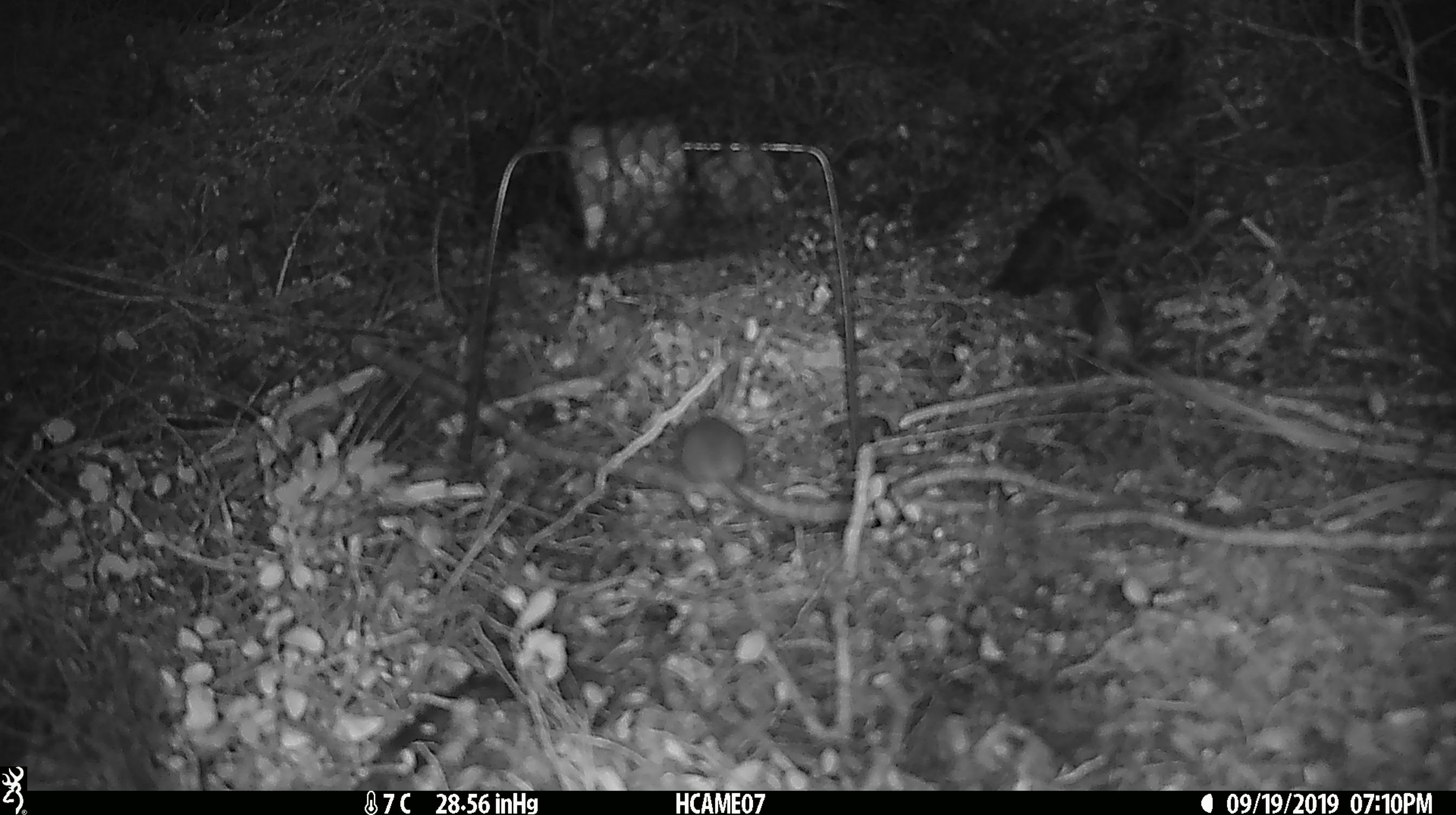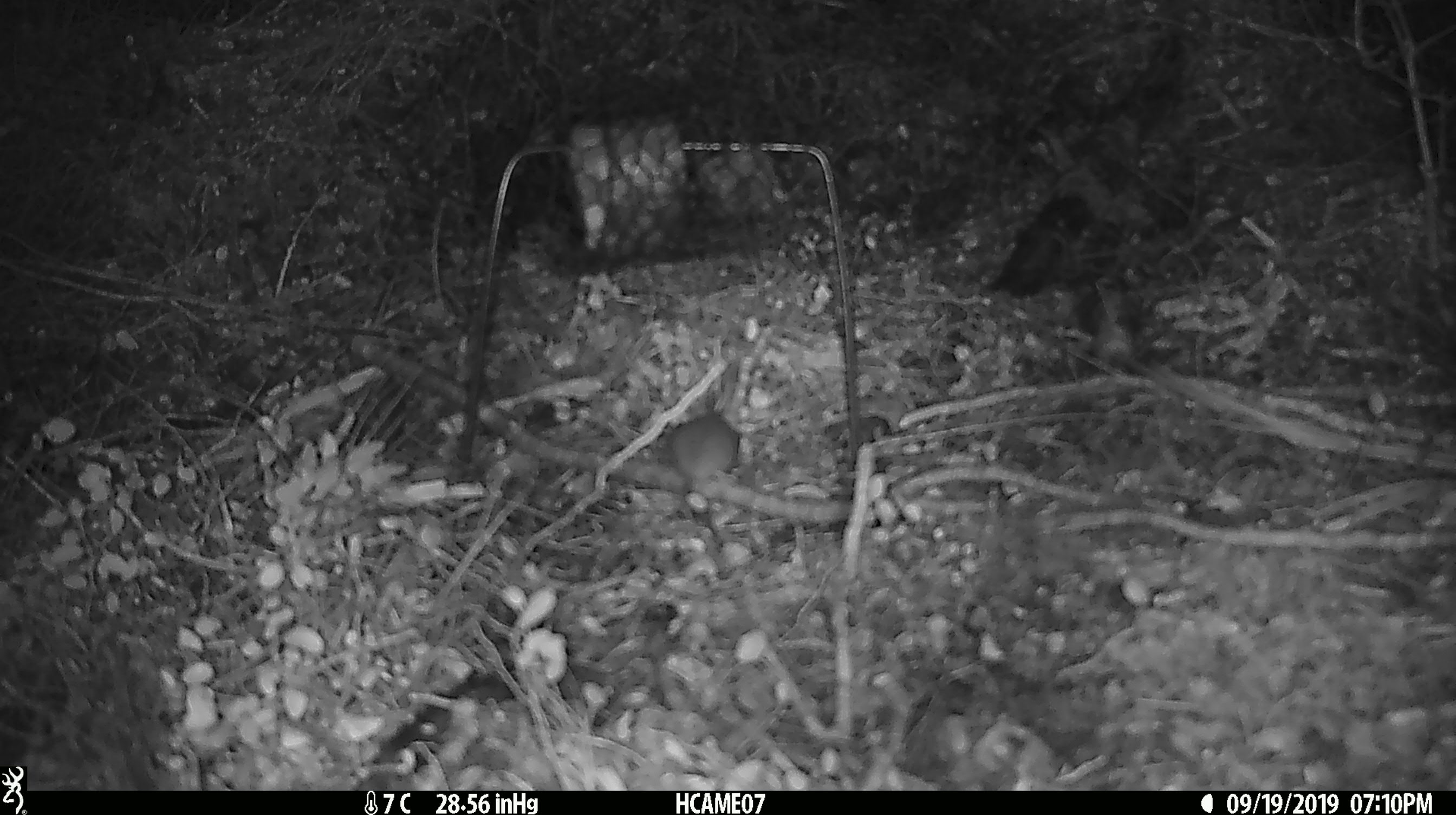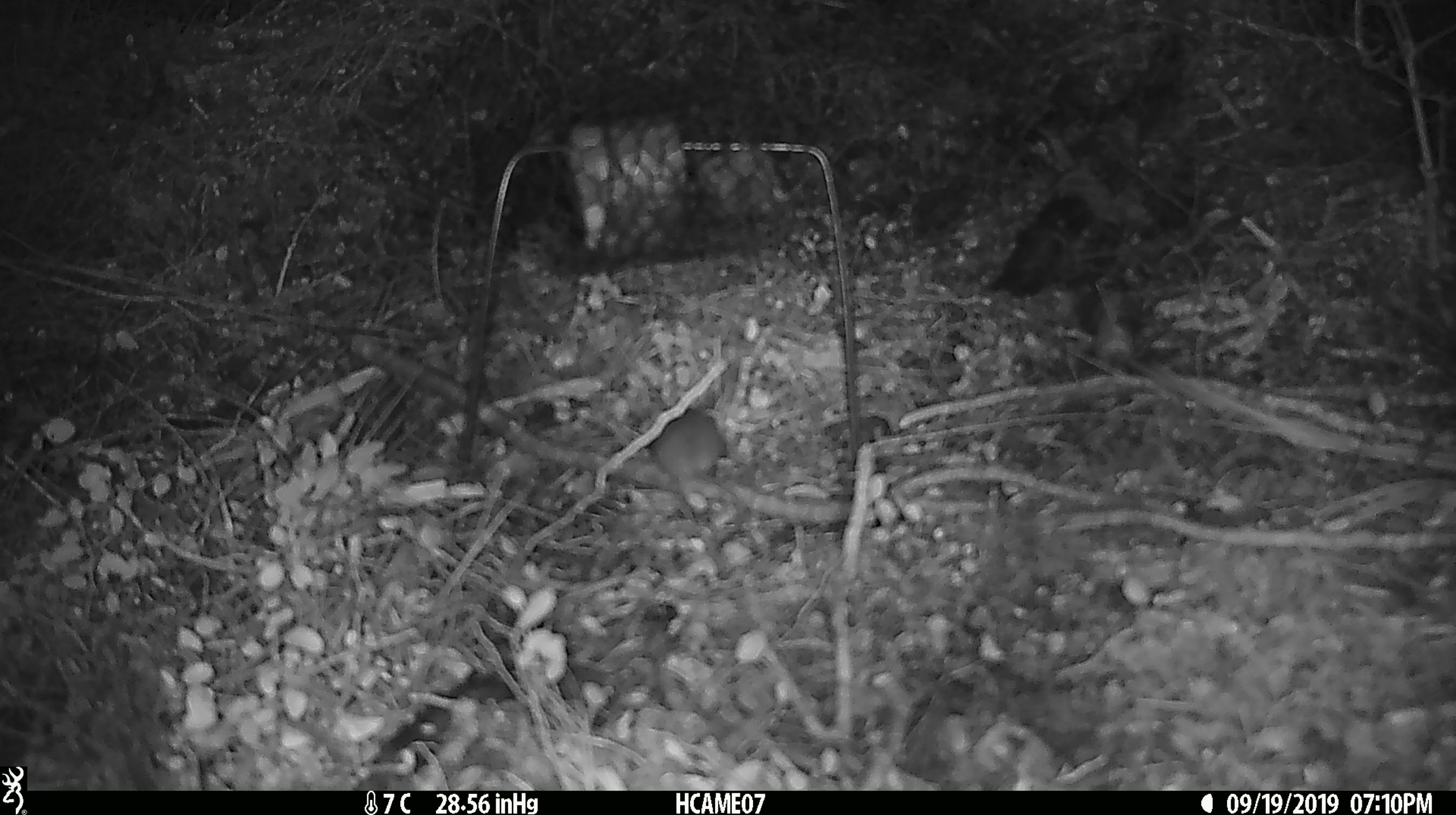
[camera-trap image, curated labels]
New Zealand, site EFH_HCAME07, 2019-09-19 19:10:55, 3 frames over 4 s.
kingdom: Animalia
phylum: Chordata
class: Mammalia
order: Rodentia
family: Muridae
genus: Mus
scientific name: Mus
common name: mouse